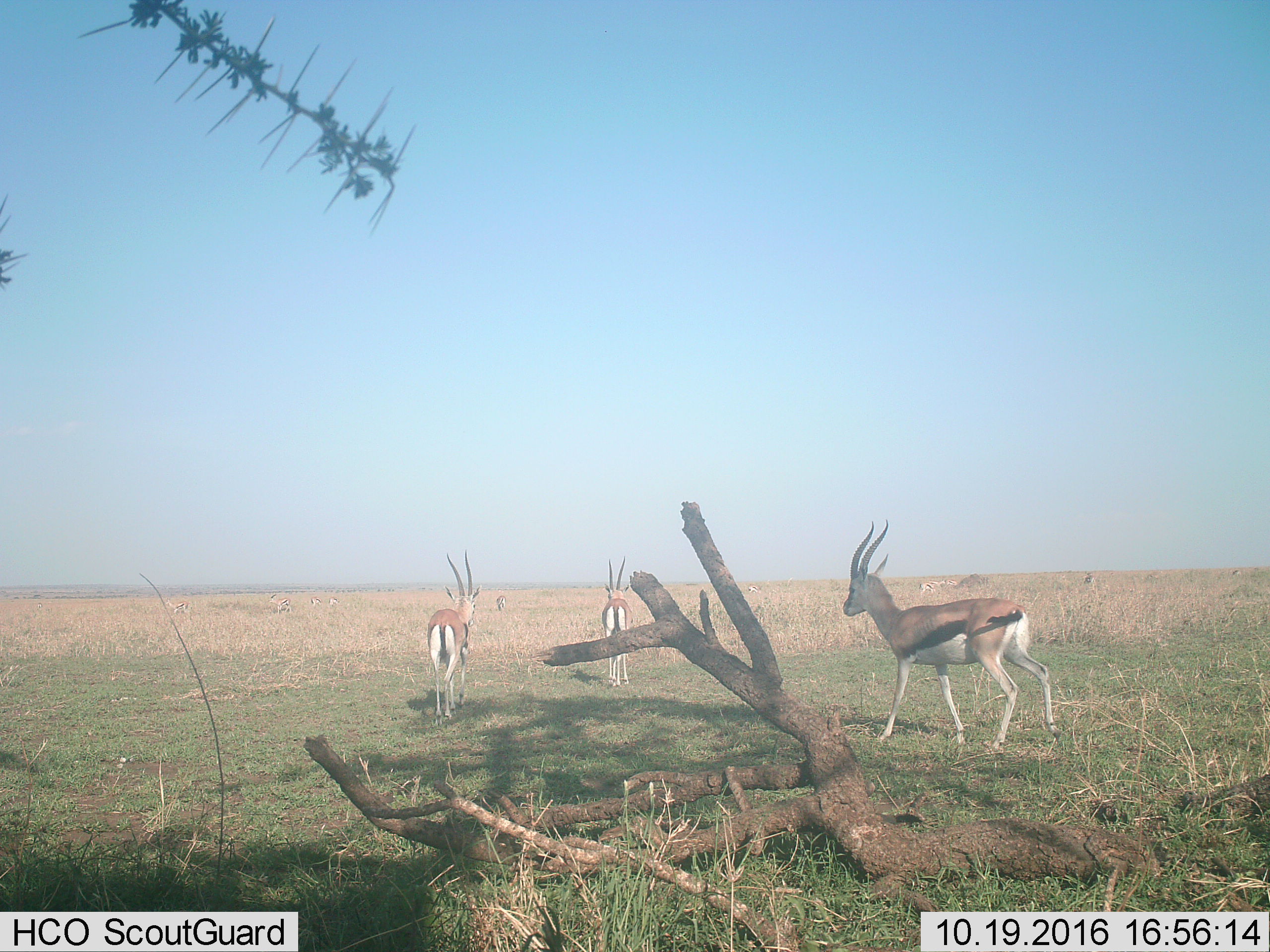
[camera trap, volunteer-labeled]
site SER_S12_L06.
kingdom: Animalia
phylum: Chordata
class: Mammalia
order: Artiodactyla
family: Bovidae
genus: Eudorcas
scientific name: Eudorcas thomsonii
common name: thomson's gazelle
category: gazellethomsons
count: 11-50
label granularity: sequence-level